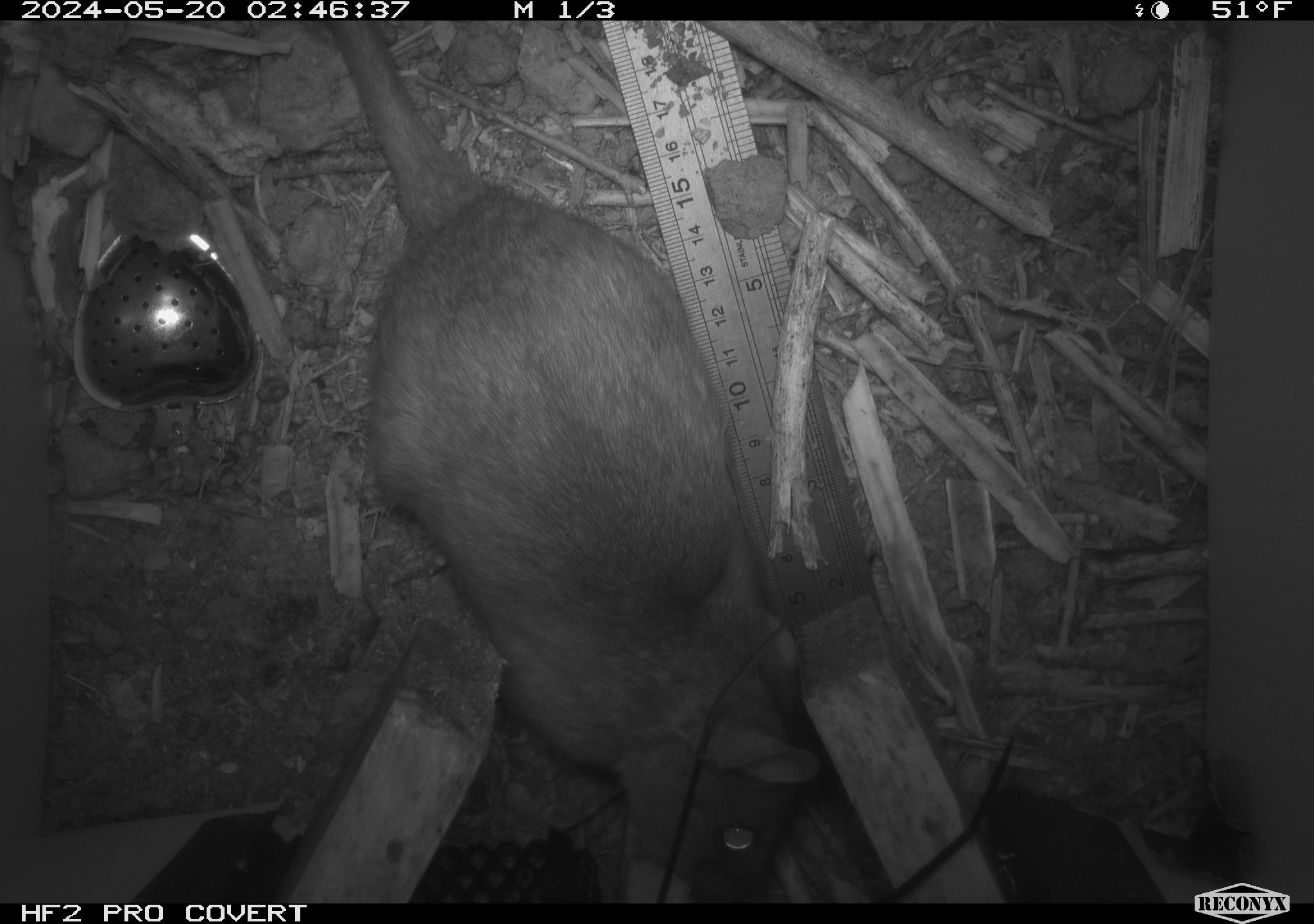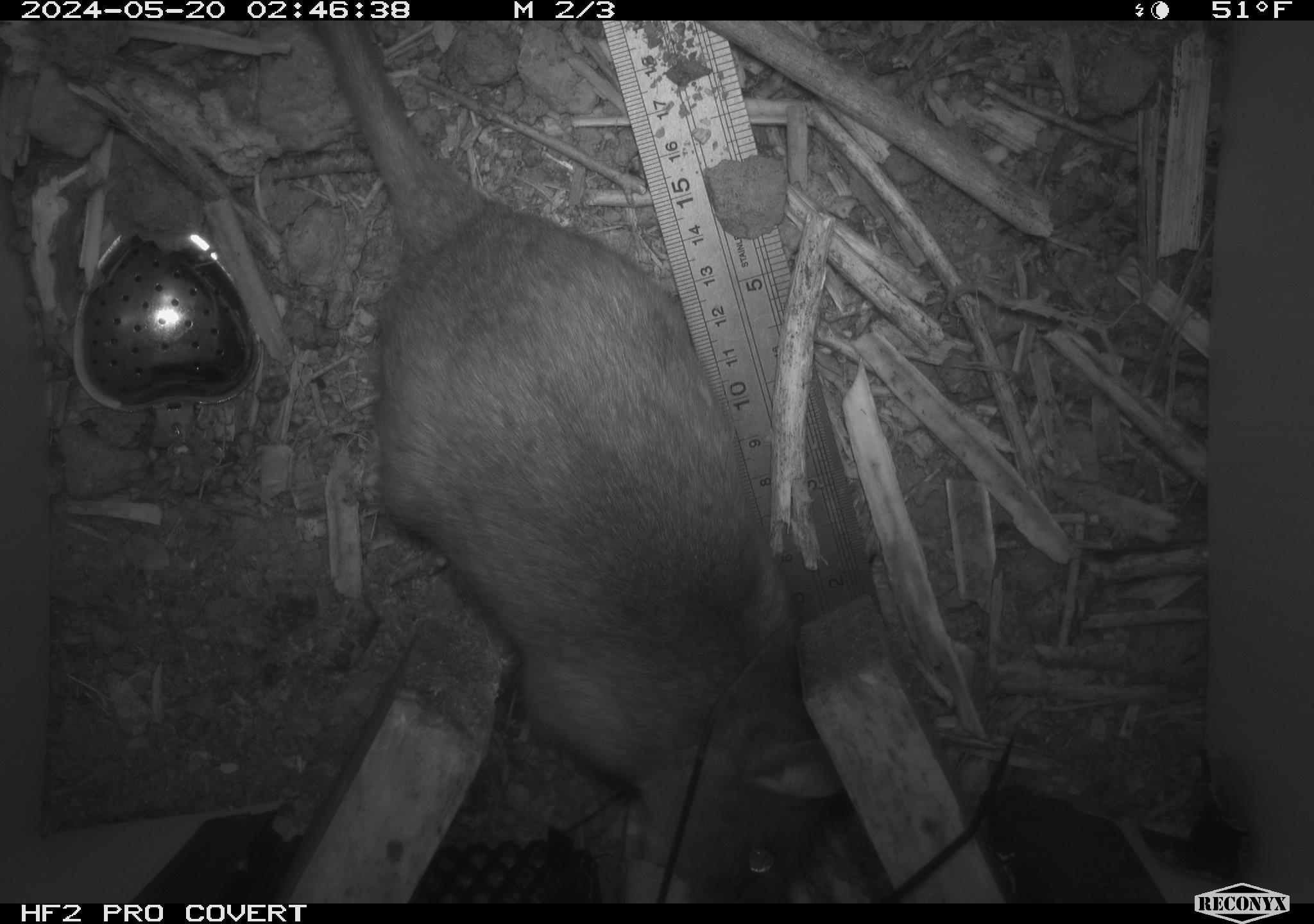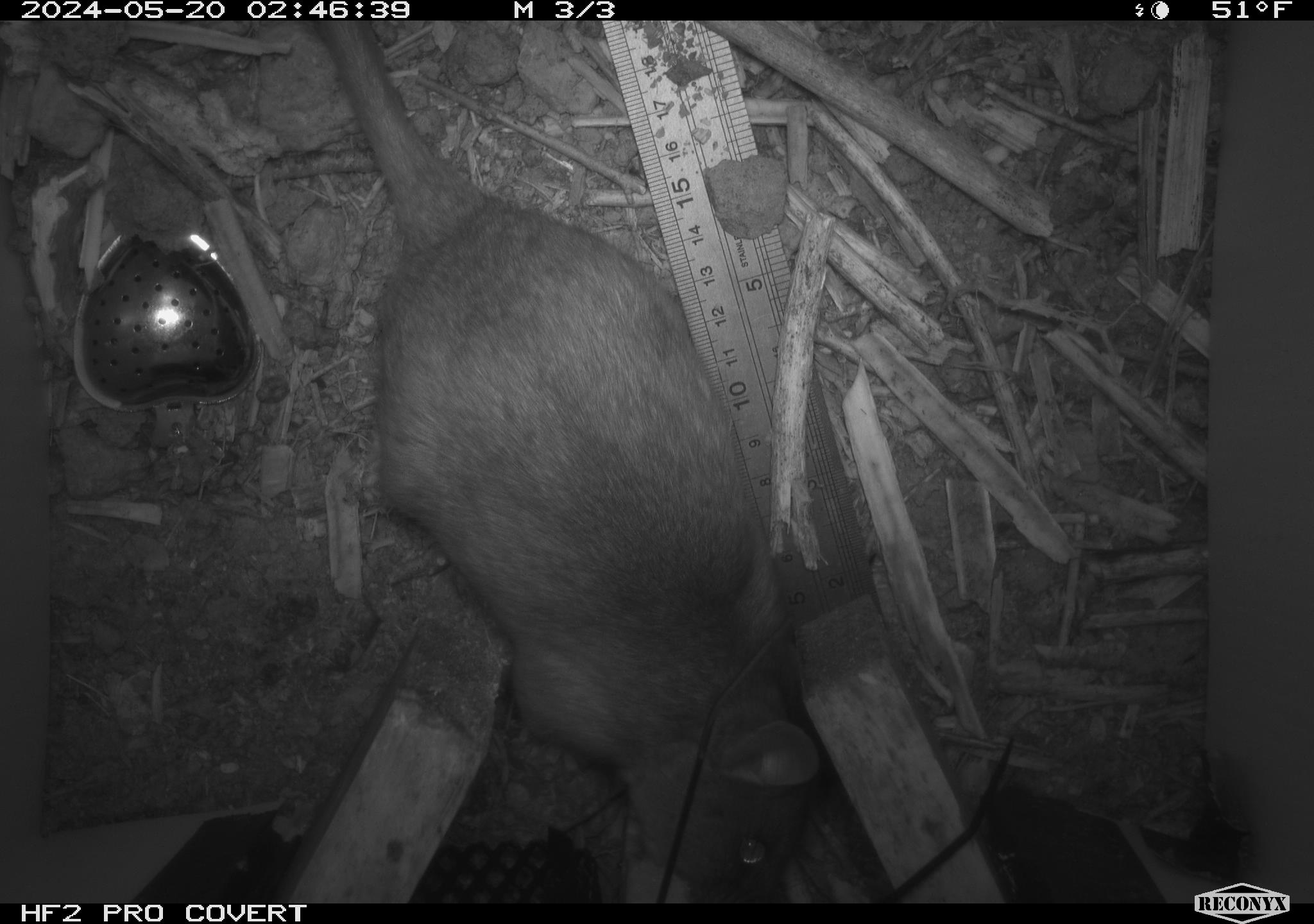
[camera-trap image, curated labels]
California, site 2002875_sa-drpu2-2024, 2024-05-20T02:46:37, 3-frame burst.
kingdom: Animalia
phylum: Chordata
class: Mammalia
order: Rodentia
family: Cricetidae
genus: Neotoma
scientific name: Neotoma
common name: pack rat or woodrat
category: neotoma species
Neotoma species (pack rat or woodrat) (Neotoma).